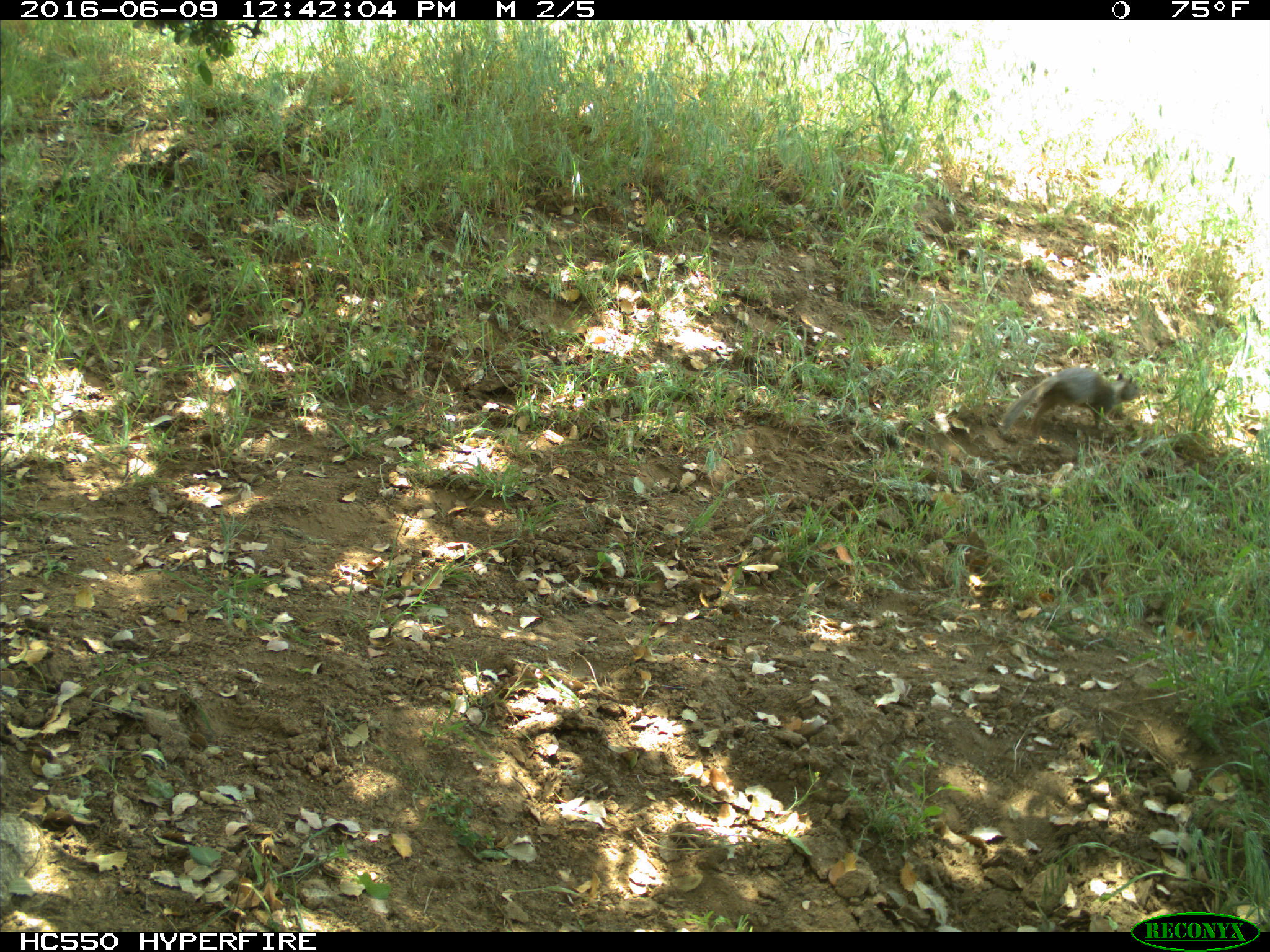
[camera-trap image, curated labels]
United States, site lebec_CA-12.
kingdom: Animalia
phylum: Chordata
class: Mammalia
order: Rodentia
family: Sciuridae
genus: Otospermophilus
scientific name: Otospermophilus beecheyi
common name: california ground squirrel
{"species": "Otospermophilus beecheyi (california ground squirrel)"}